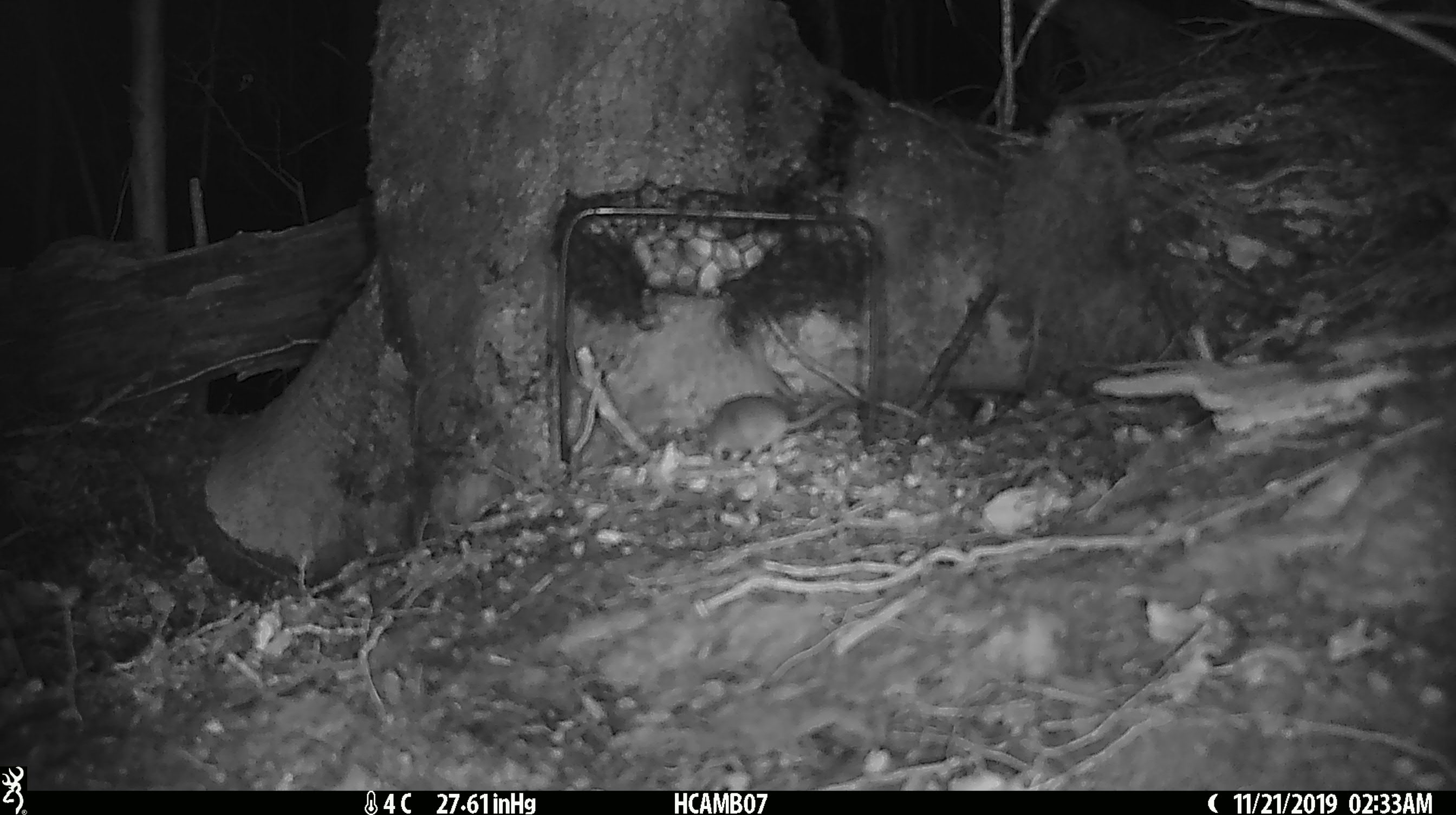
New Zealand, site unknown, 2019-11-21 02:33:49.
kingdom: Animalia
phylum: Chordata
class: Mammalia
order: Rodentia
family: Muridae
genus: Mus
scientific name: Mus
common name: mouse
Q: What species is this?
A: Mouse (Mus).